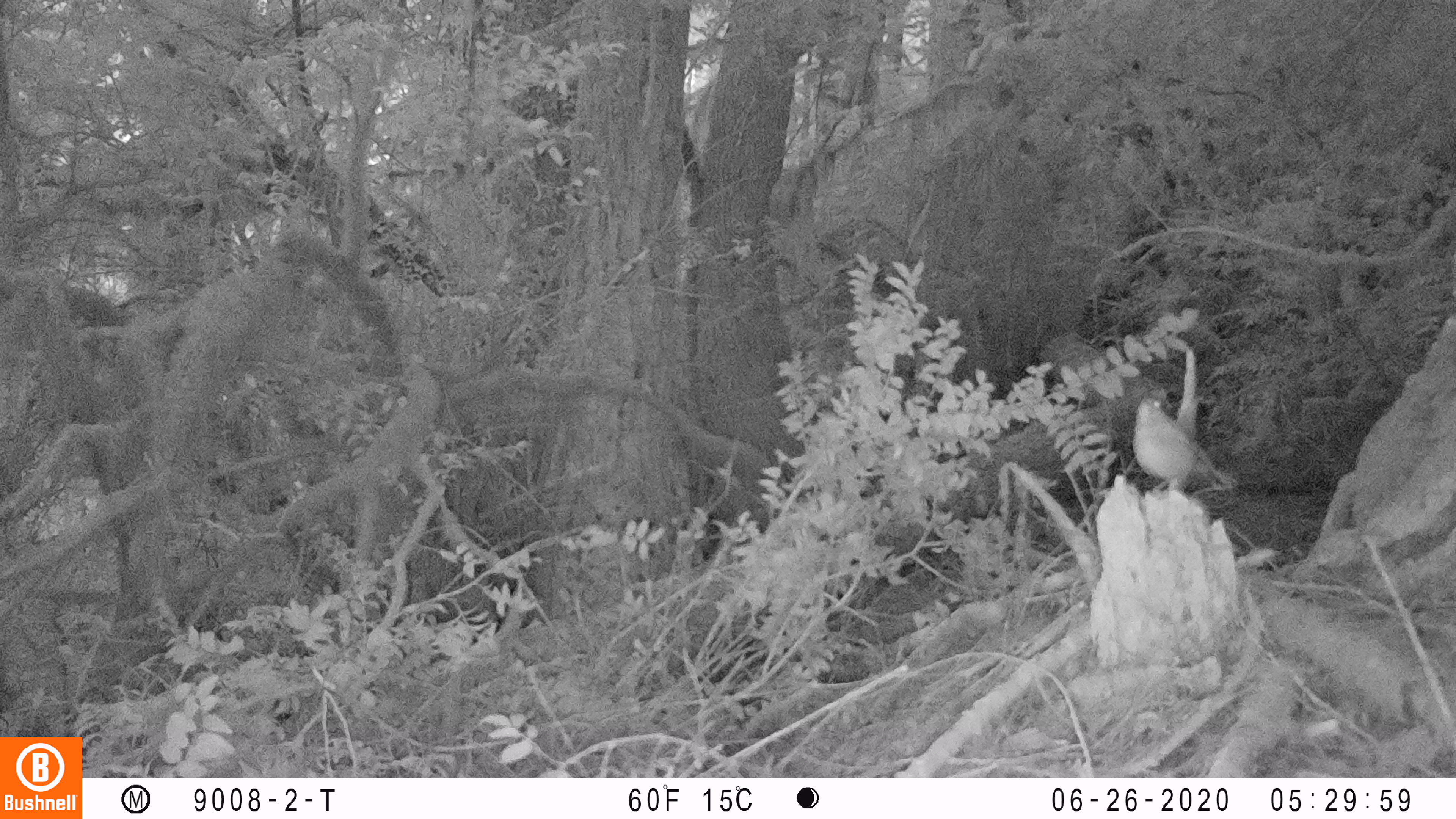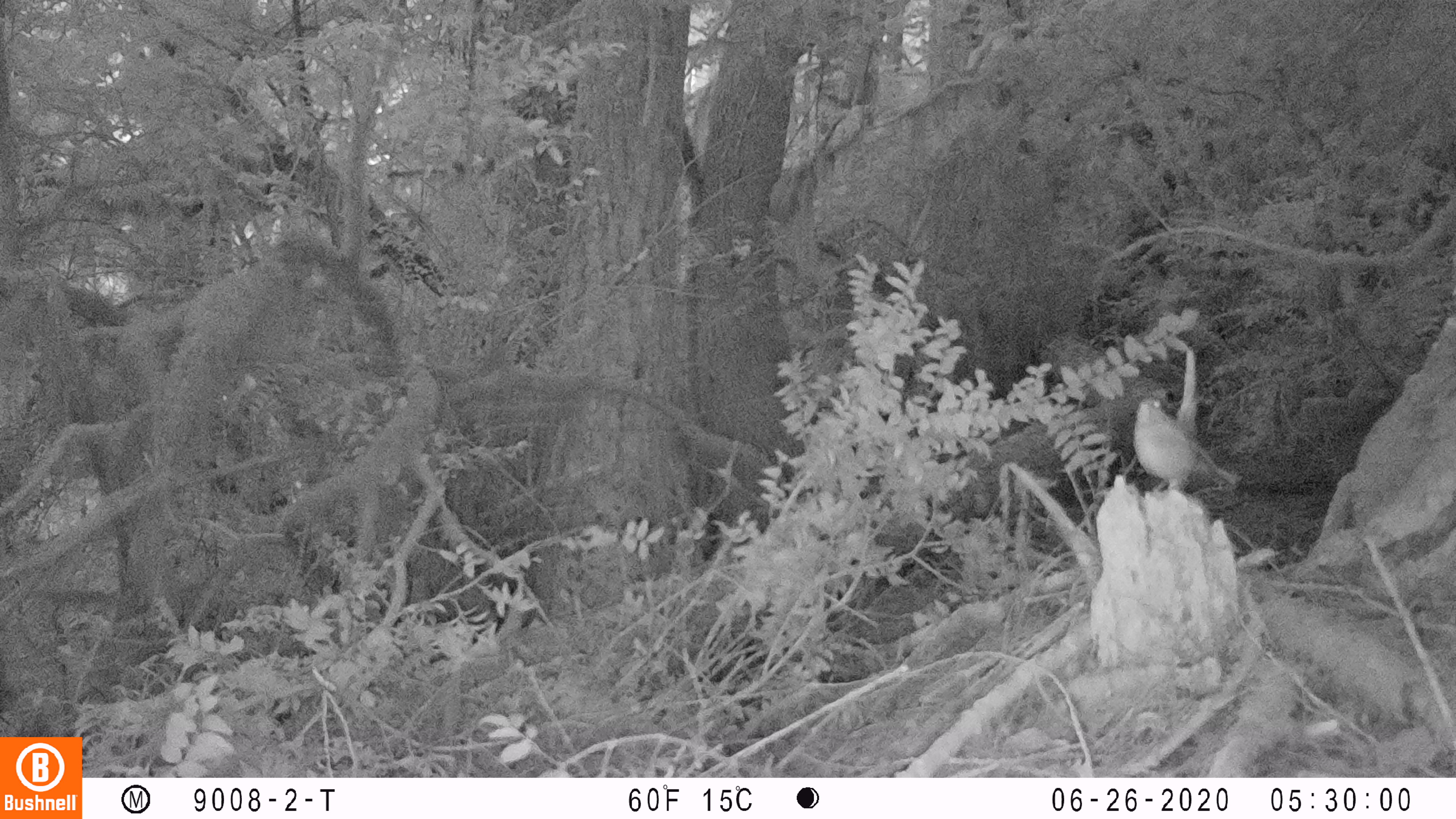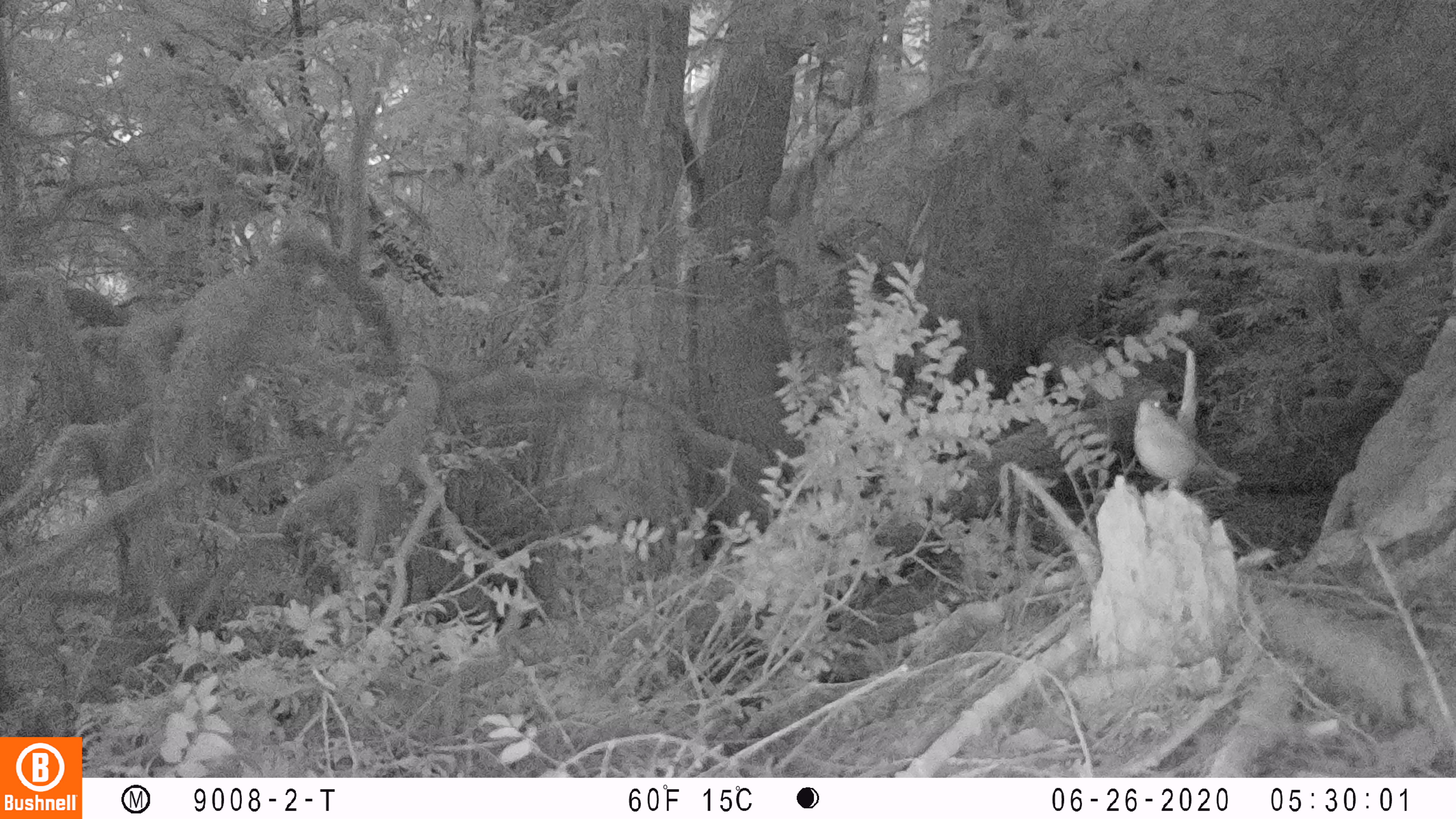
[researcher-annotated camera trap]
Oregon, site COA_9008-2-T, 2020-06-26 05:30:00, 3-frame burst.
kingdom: Animalia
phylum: Chordata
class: Aves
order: Passeriformes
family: Turdidae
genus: Catharus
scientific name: Catharus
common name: brown thrushes and nightingale-thrushes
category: catharus species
Catharus species (brown thrushes and nightingale-thrushes) (Catharus).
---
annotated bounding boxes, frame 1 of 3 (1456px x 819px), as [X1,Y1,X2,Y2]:
catharus species: [1124,387,1247,521]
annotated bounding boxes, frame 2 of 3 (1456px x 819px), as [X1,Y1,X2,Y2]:
catharus species: [1126,387,1255,522]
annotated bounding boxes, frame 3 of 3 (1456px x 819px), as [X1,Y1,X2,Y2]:
catharus species: [1129,383,1256,514]